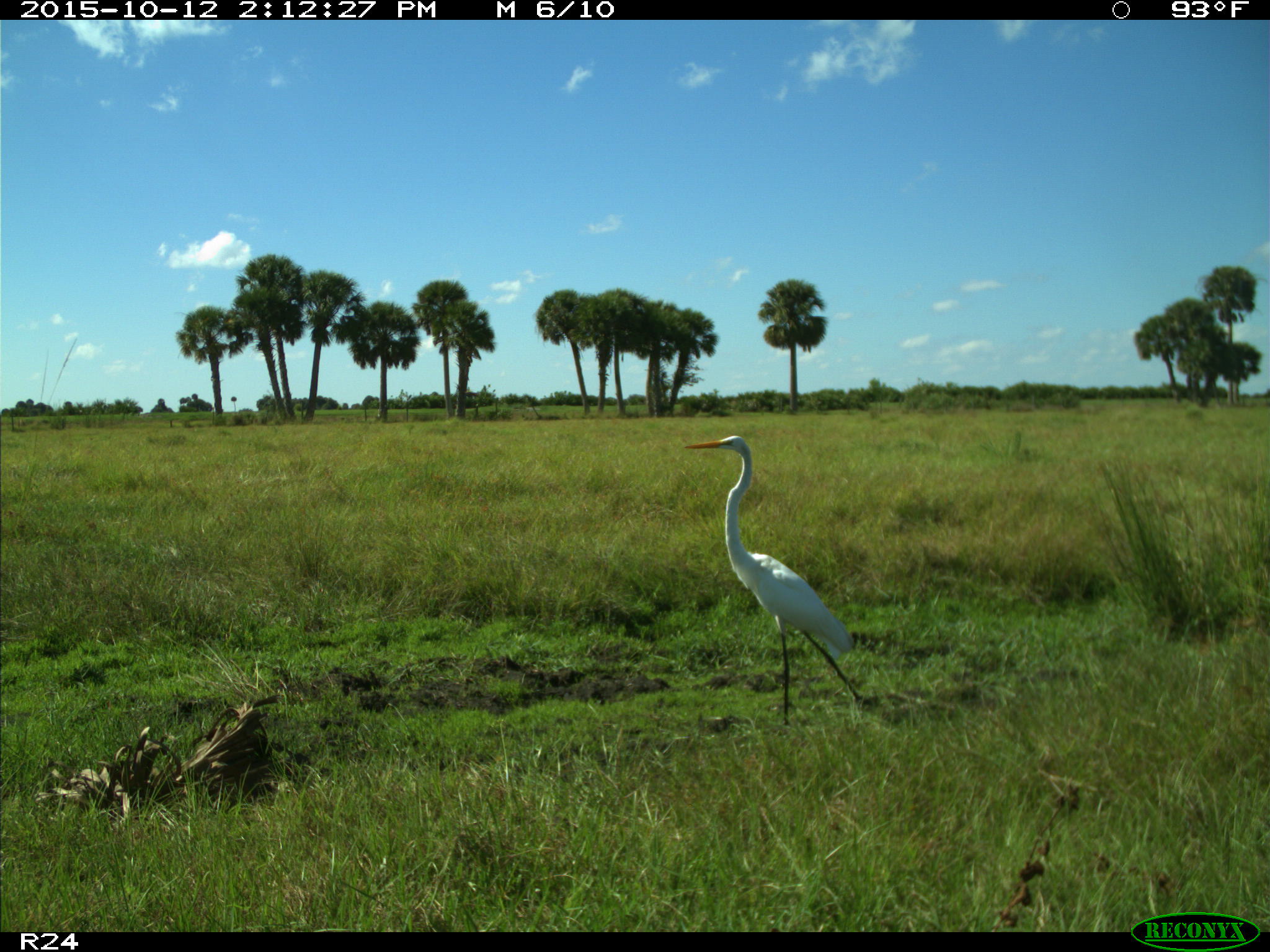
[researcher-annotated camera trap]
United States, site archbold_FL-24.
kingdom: Animalia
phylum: Chordata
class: Aves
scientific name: Aves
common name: birds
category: unidentified bird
Unidentified bird (birds) (Aves).